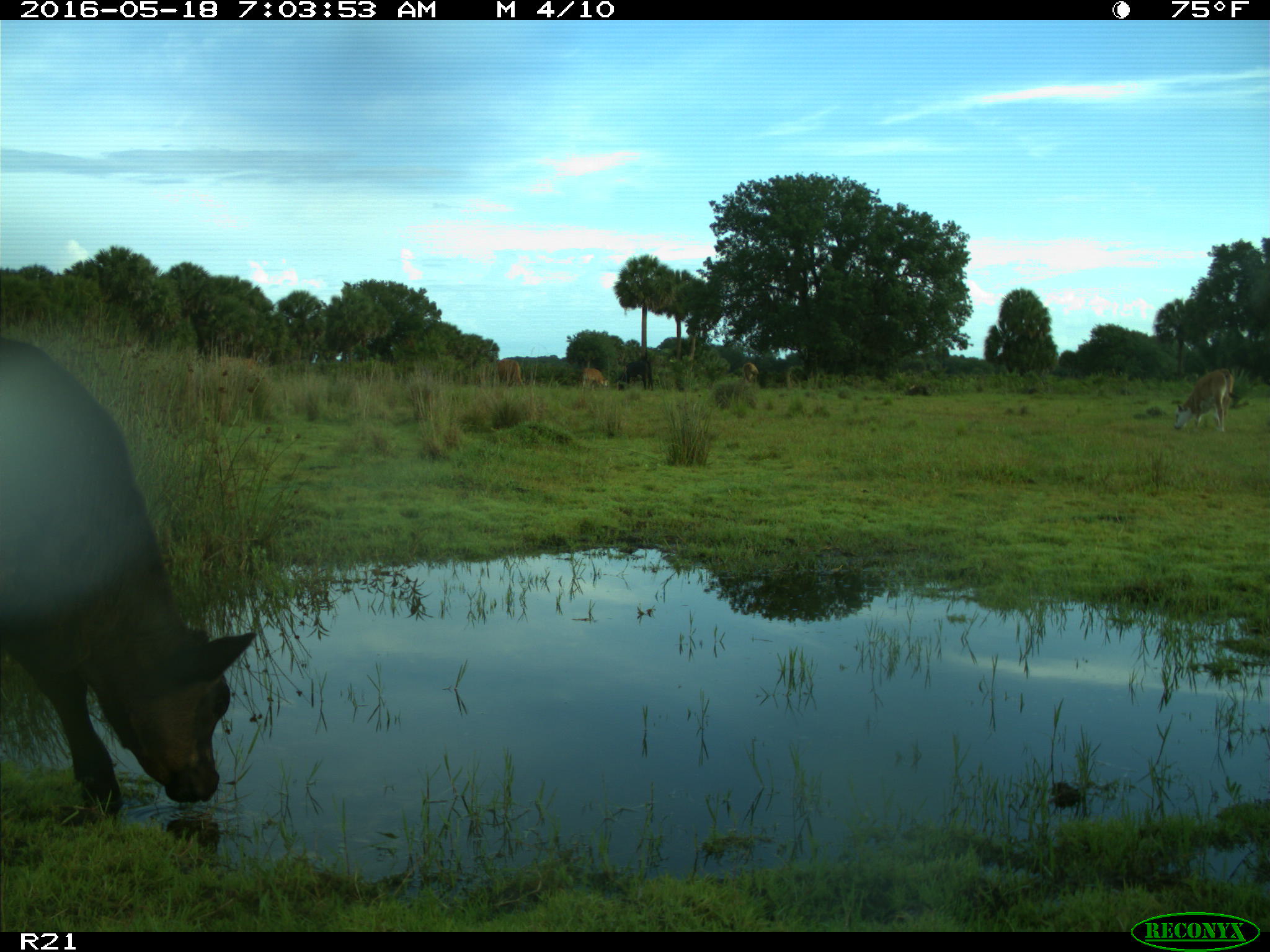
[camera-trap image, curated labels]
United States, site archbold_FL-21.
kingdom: Animalia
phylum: Chordata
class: Mammalia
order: Artiodactyla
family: Bovidae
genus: Bos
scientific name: Bos taurus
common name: domestic cow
Bos taurus (domestic cow).